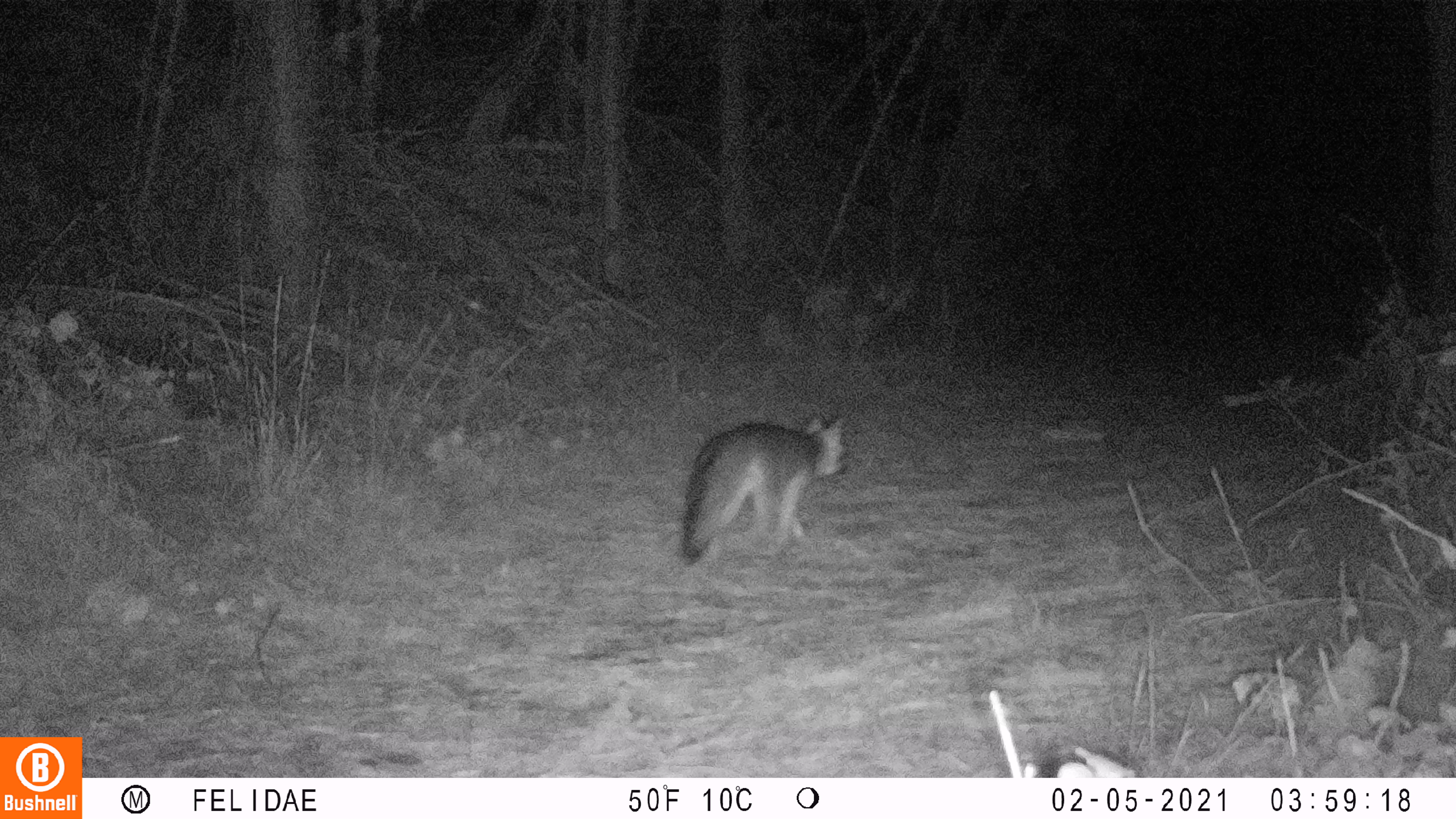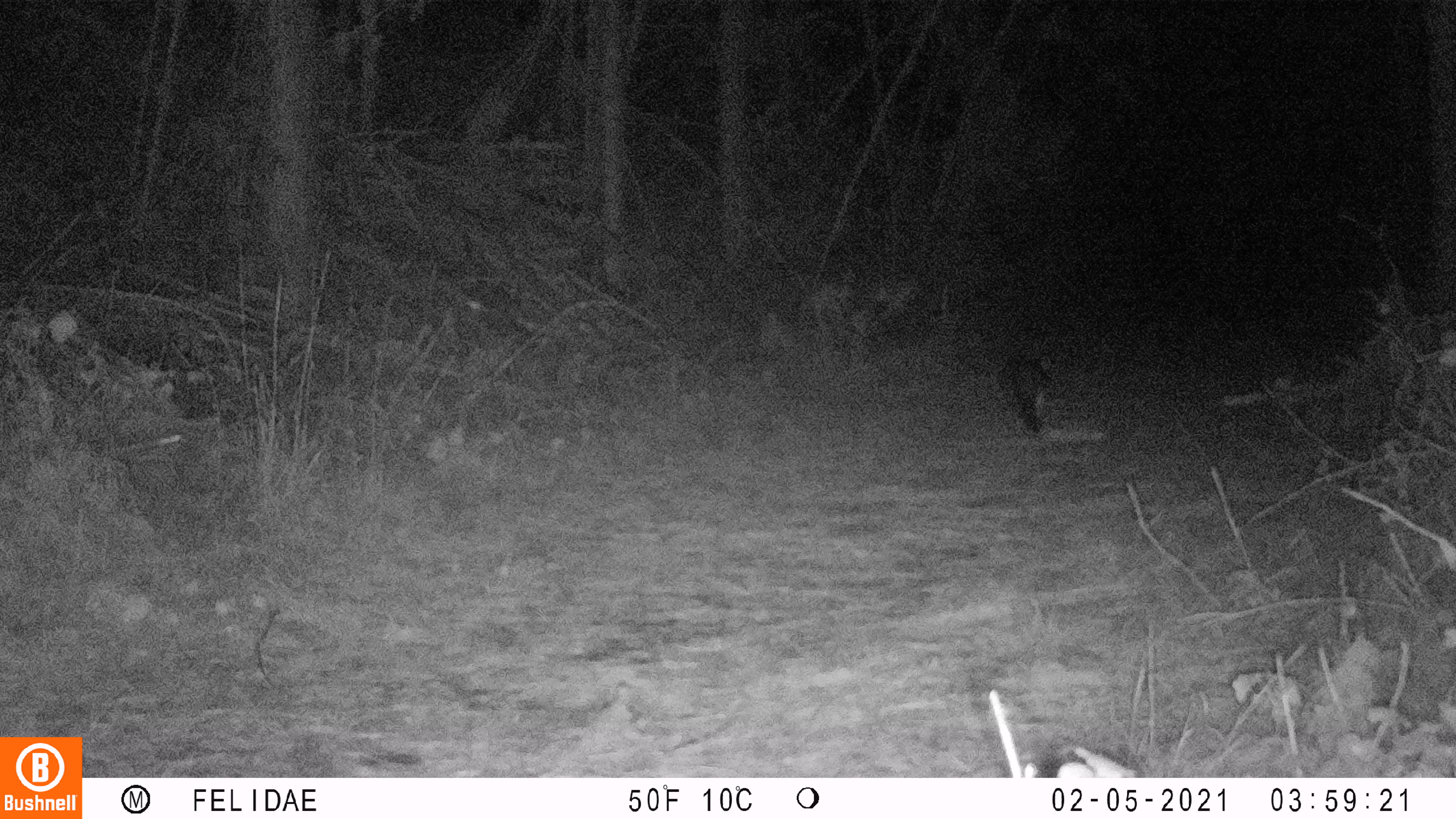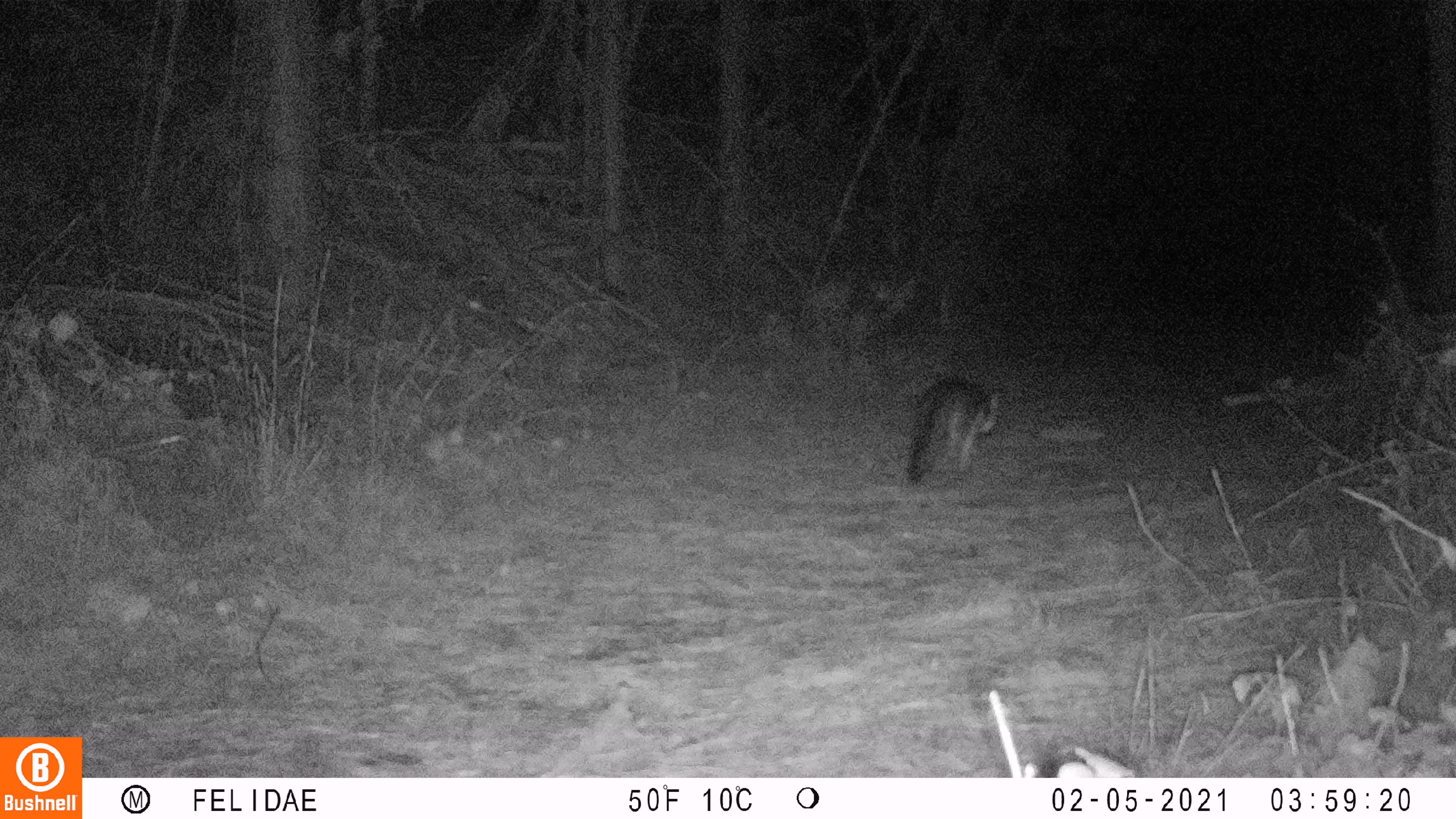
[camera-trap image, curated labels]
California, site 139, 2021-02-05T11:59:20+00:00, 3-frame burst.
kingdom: Animalia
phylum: Chordata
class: Mammalia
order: Carnivora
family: Canidae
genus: Urocyon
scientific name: Urocyon cinereoargenteus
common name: gray fox